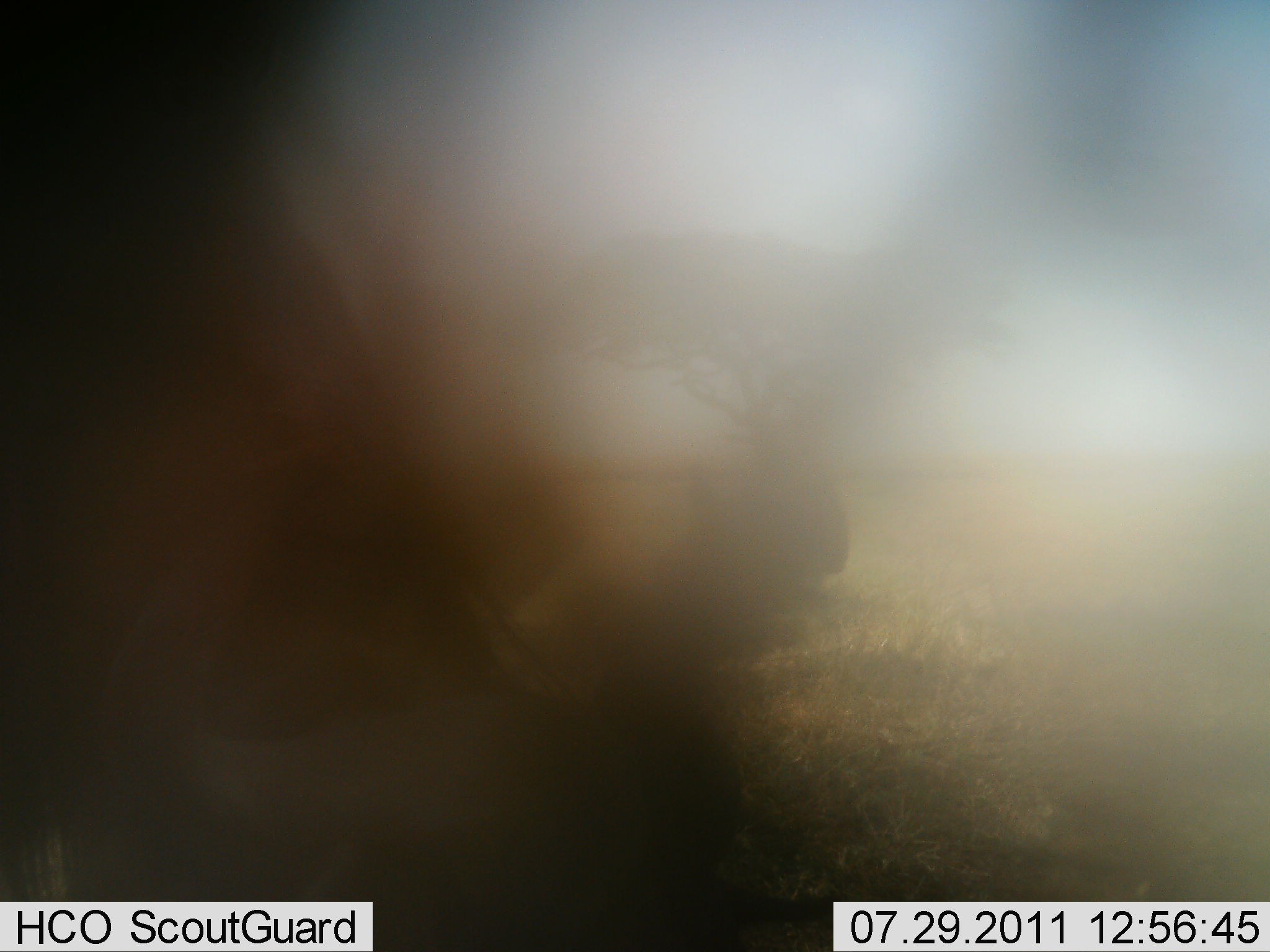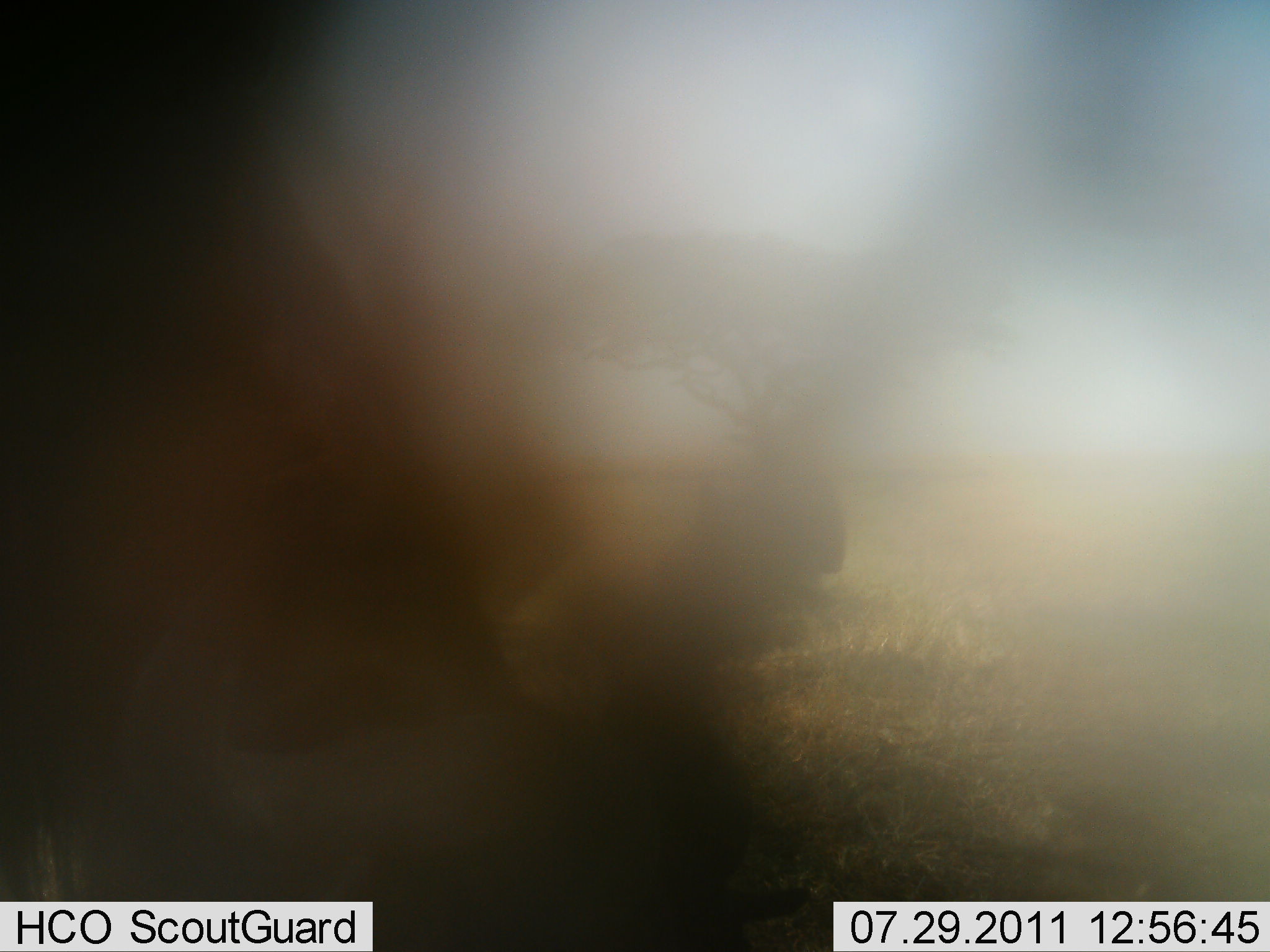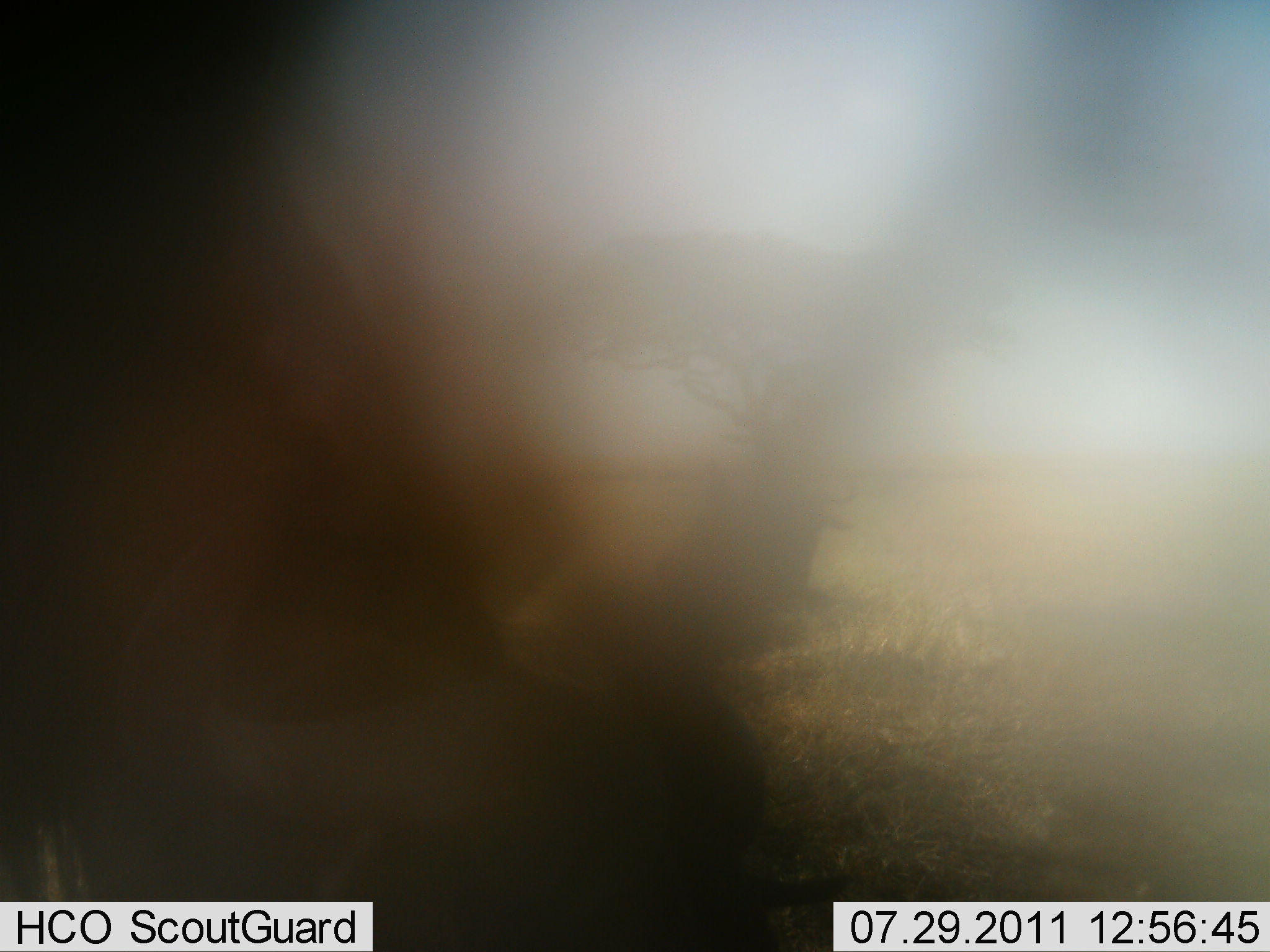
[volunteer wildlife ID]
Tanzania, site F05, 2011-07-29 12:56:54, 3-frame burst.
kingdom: Animalia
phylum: Chordata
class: Mammalia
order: Artiodactyla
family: Bovidae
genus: Syncerus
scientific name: Syncerus caffer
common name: cape buffalo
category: buffalo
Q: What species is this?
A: Buffalo (cape buffalo) (Syncerus caffer).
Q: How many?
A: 2.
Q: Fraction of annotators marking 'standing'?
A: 71%.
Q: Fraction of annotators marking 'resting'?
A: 14%.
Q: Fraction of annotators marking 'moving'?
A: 14%.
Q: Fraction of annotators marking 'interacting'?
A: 0%.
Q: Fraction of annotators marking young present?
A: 0%.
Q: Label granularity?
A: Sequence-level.